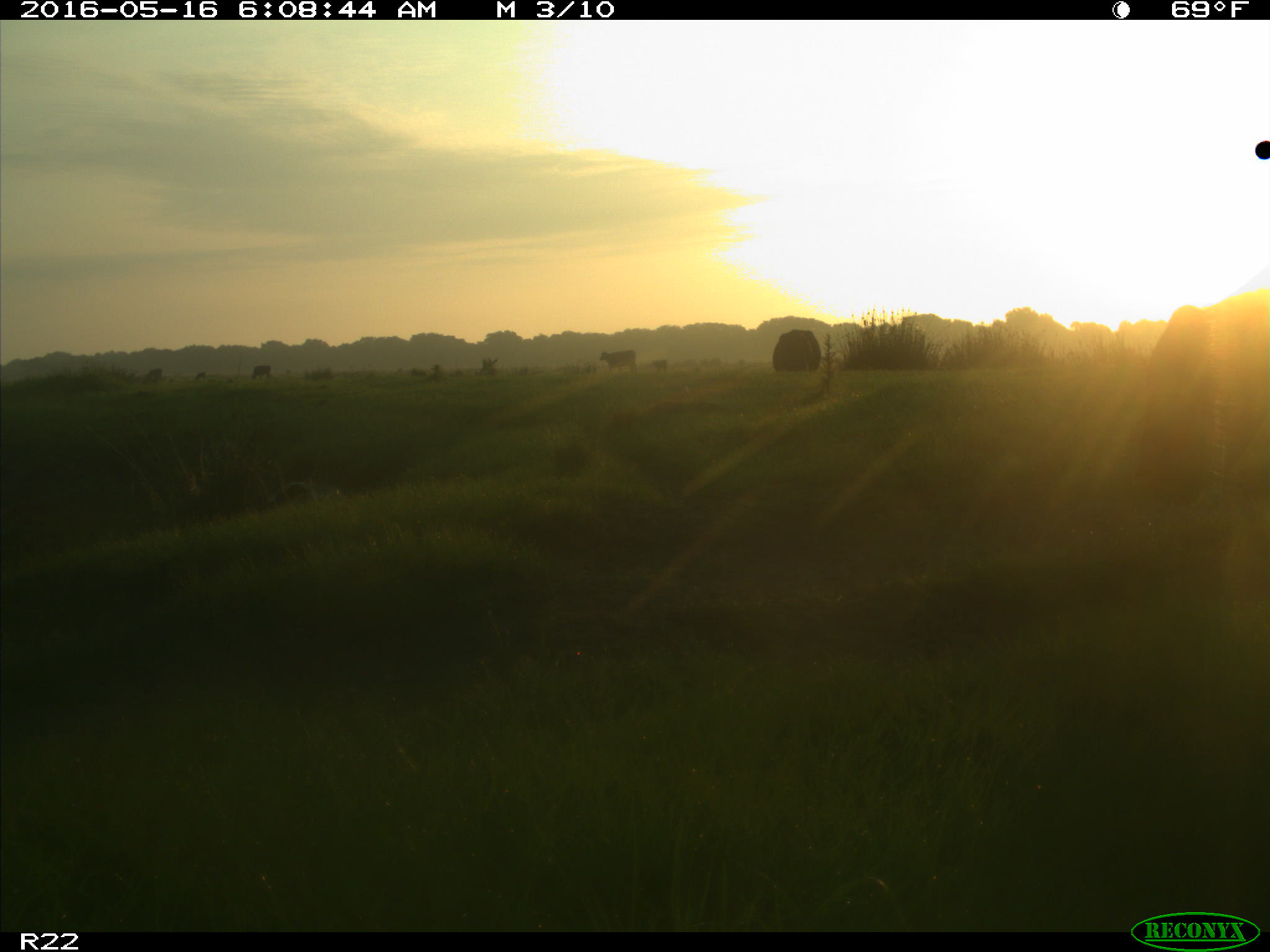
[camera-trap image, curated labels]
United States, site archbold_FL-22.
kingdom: Animalia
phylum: Chordata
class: Mammalia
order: Artiodactyla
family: Bovidae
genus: Bos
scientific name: Bos taurus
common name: domestic cow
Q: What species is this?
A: Bos taurus (domestic cow).